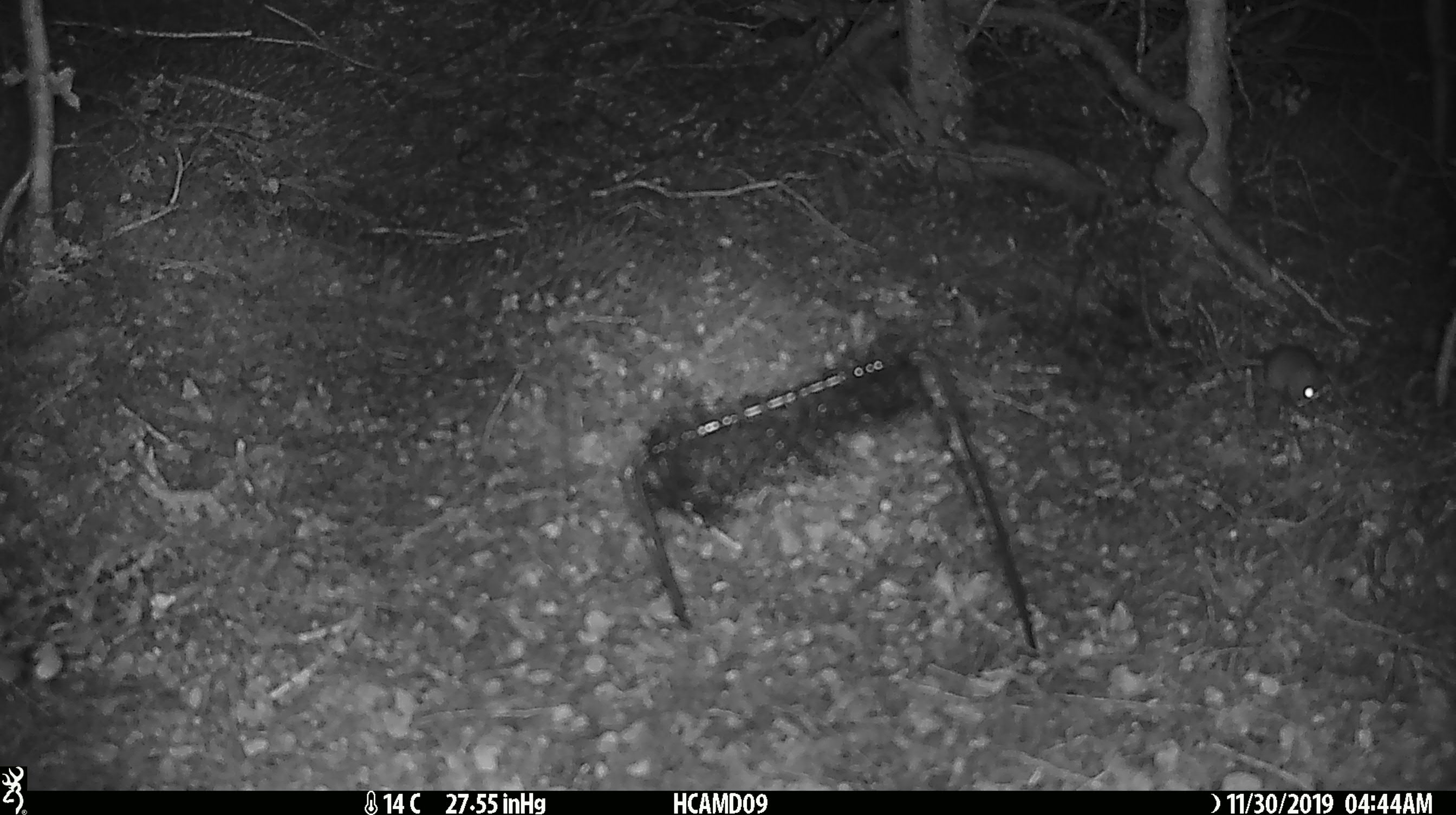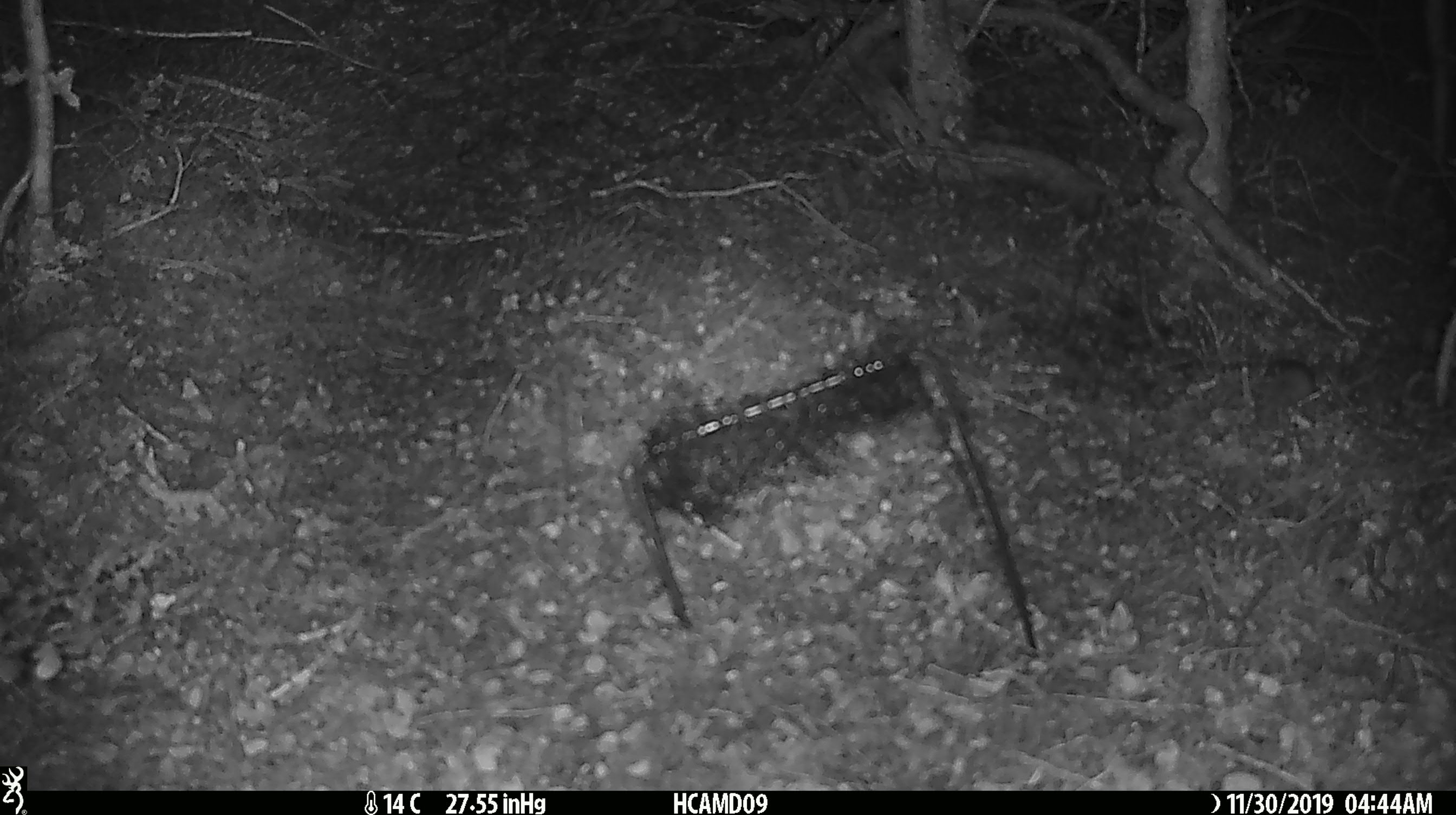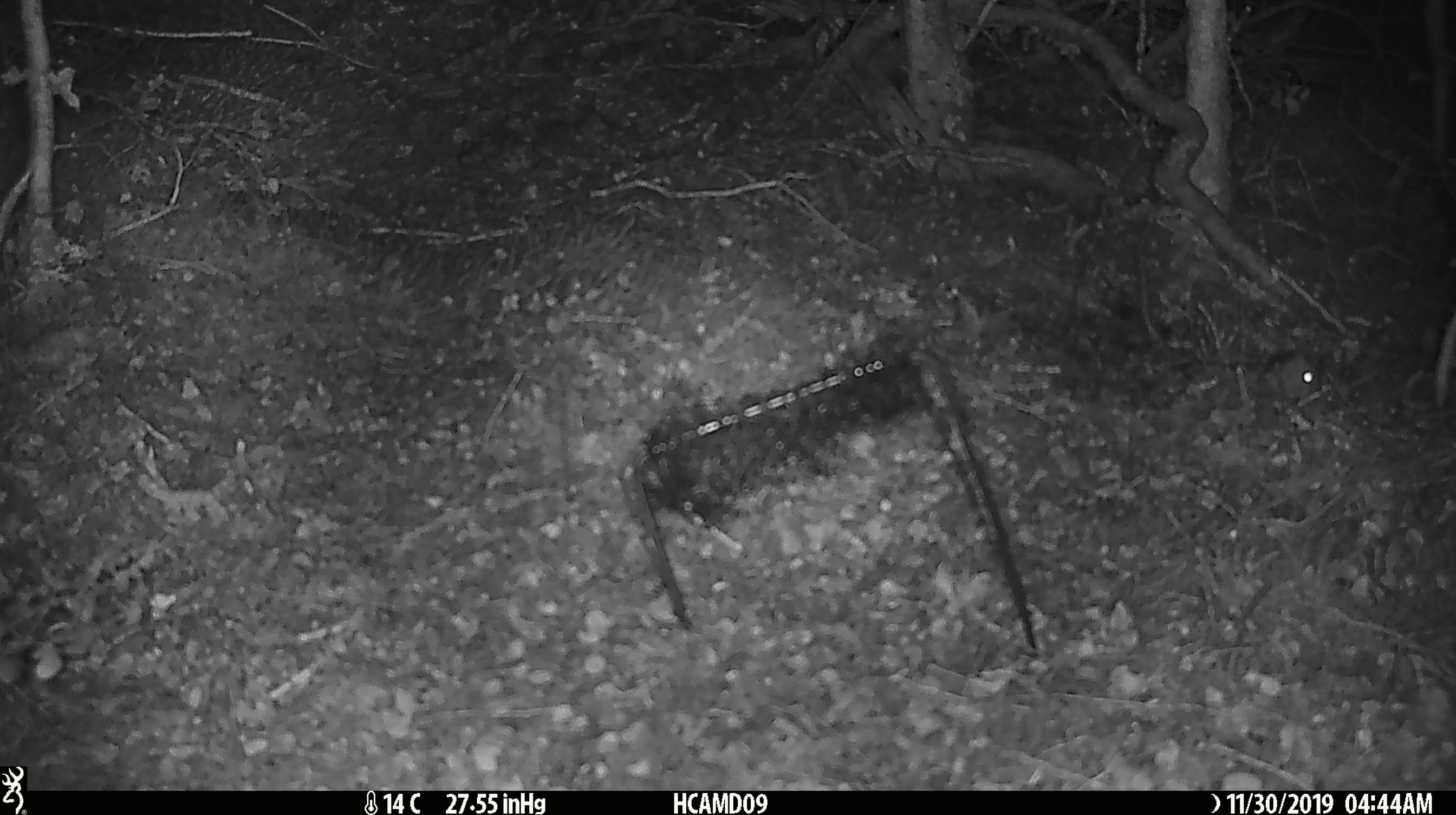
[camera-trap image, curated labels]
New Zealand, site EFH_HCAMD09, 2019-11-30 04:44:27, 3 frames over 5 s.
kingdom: Animalia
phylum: Chordata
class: Mammalia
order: Rodentia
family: Muridae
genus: Mus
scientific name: Mus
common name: mouse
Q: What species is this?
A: Mouse (Mus).